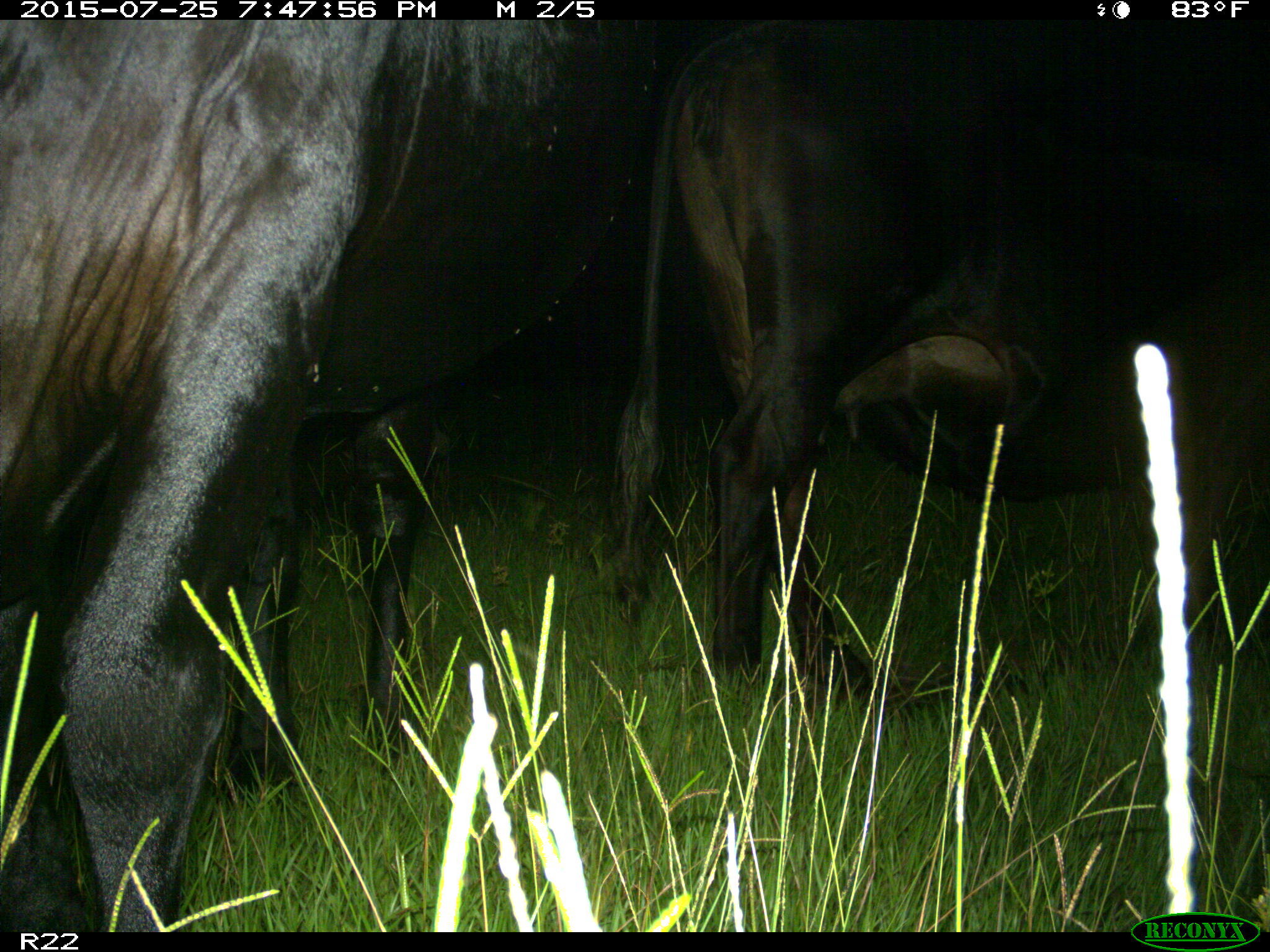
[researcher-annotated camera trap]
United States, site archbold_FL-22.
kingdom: Animalia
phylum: Chordata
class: Mammalia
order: Artiodactyla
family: Bovidae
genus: Bos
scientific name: Bos taurus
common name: domestic cow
Bos taurus (domestic cow).